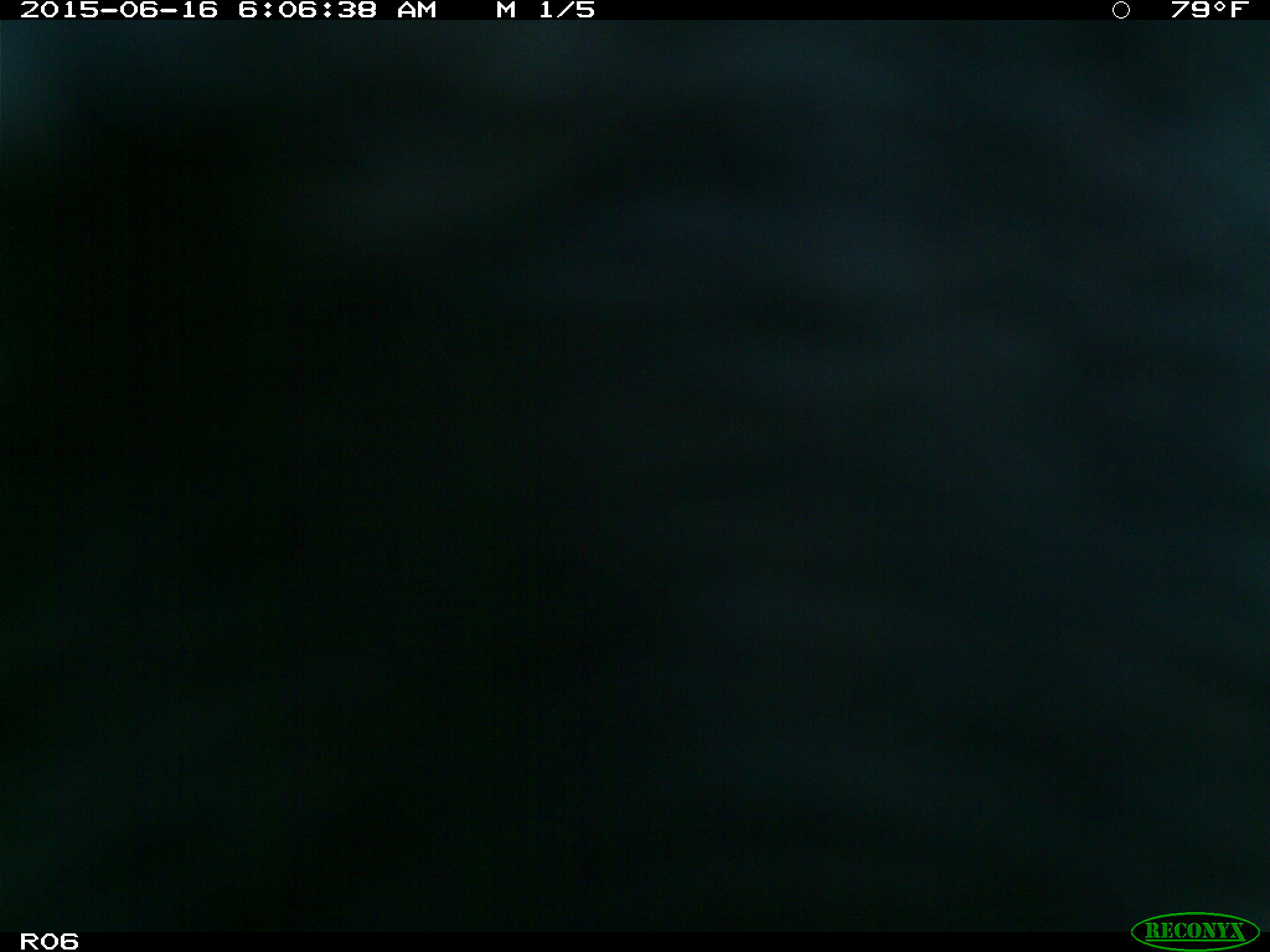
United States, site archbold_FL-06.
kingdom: Animalia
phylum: Chordata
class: Mammalia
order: Artiodactyla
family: Bovidae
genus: Bos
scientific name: Bos taurus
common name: domestic cow